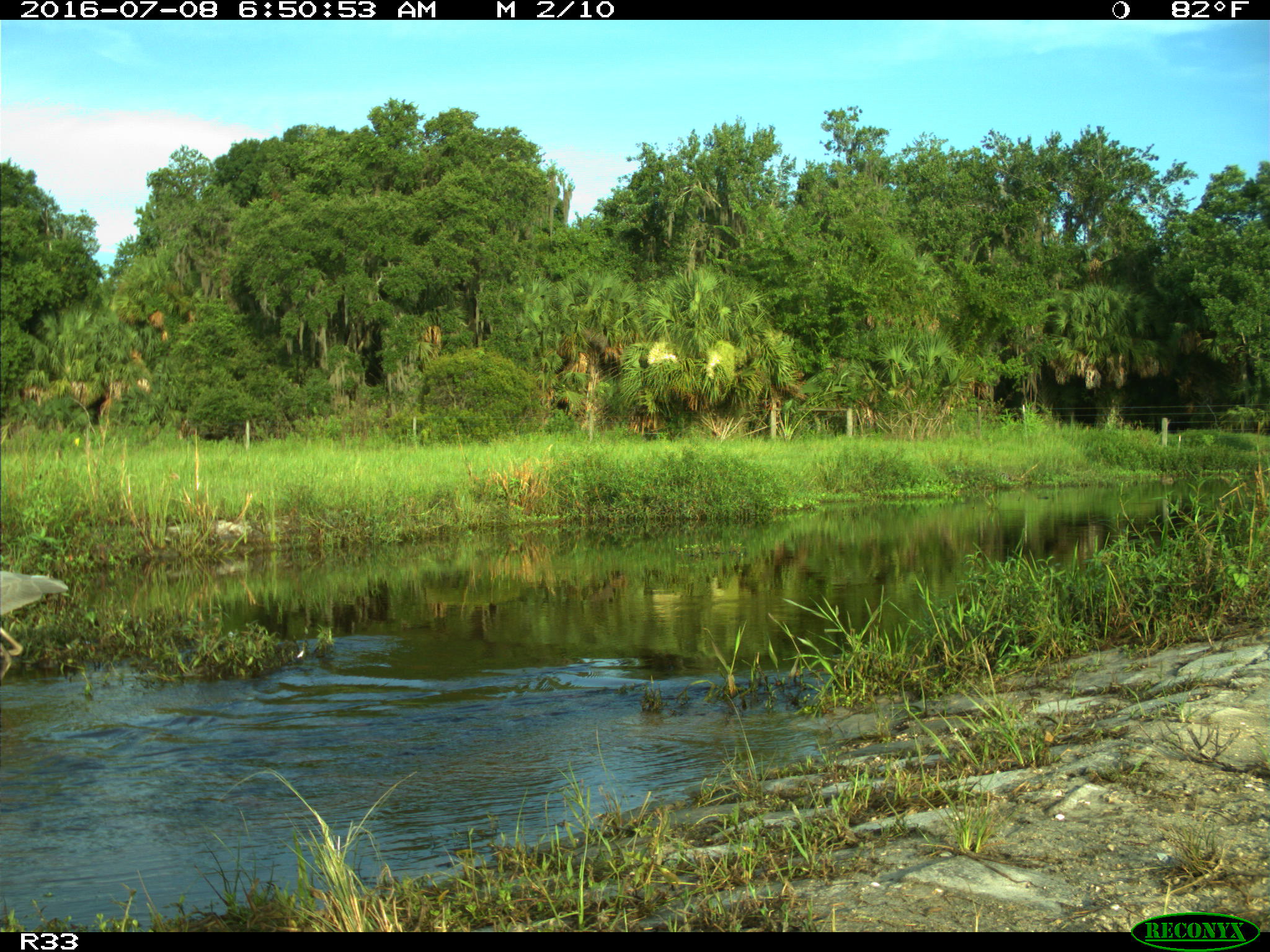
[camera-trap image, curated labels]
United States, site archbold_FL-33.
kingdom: Animalia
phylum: Chordata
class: Aves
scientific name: Aves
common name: birds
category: unidentified bird